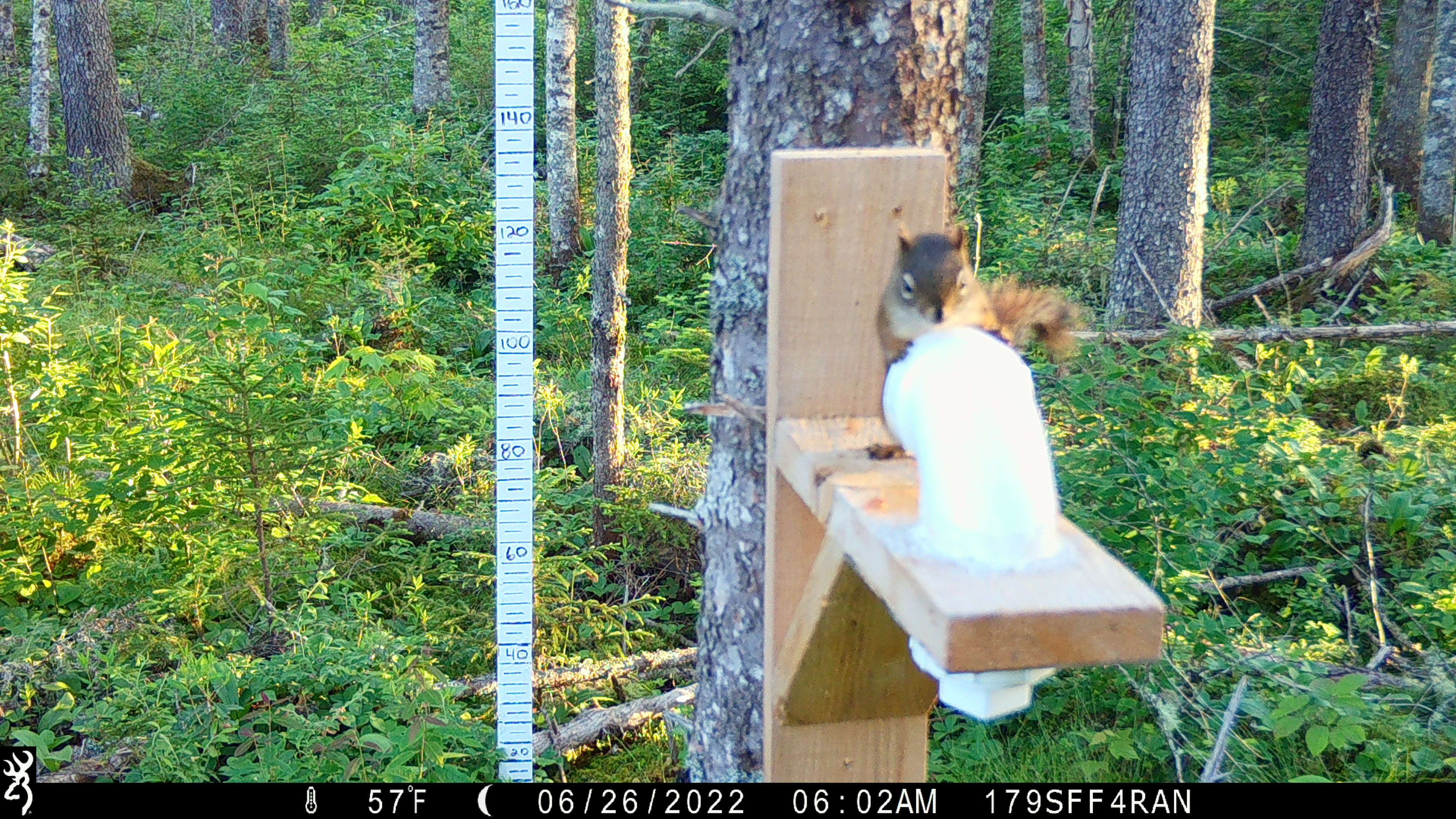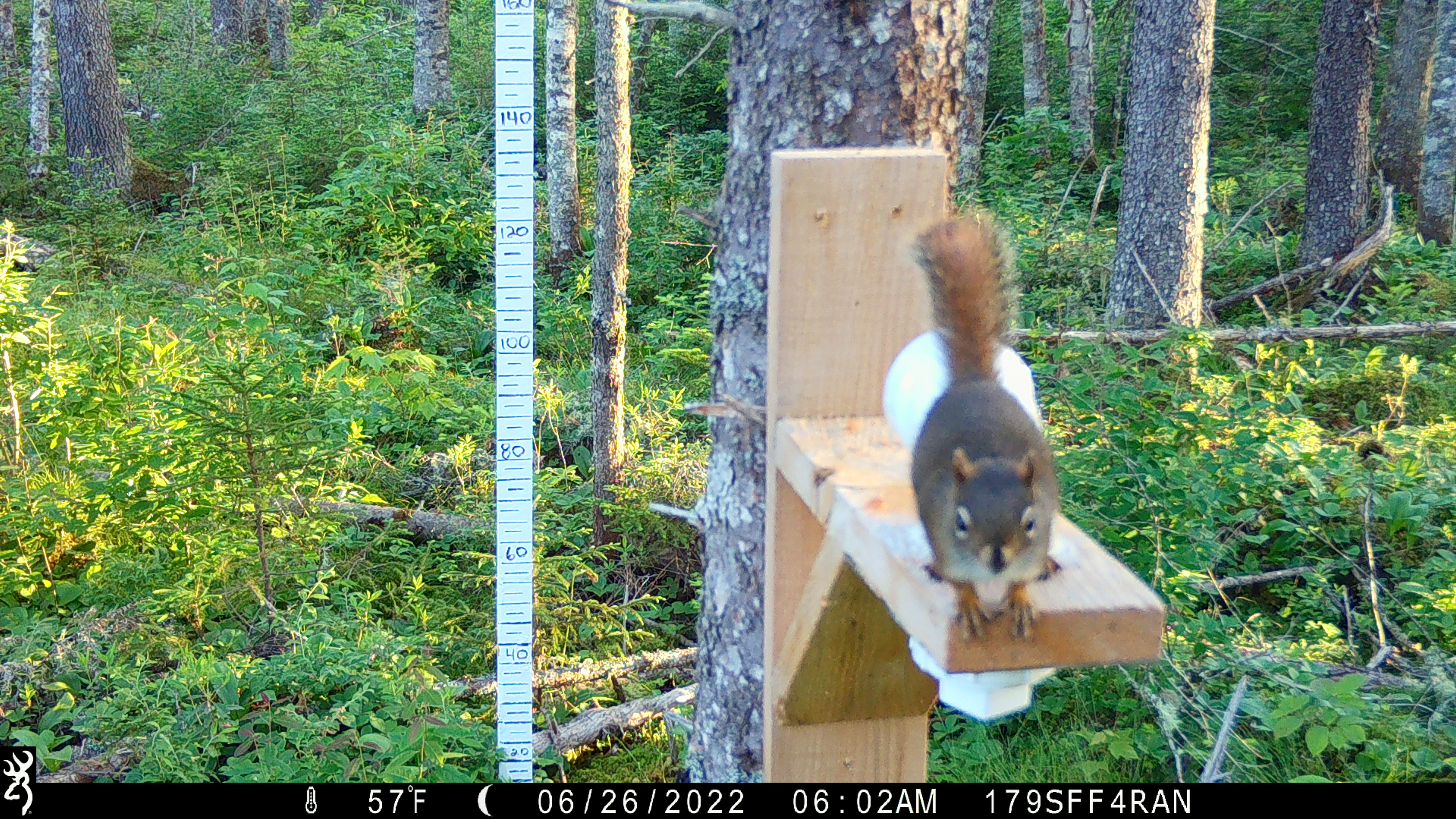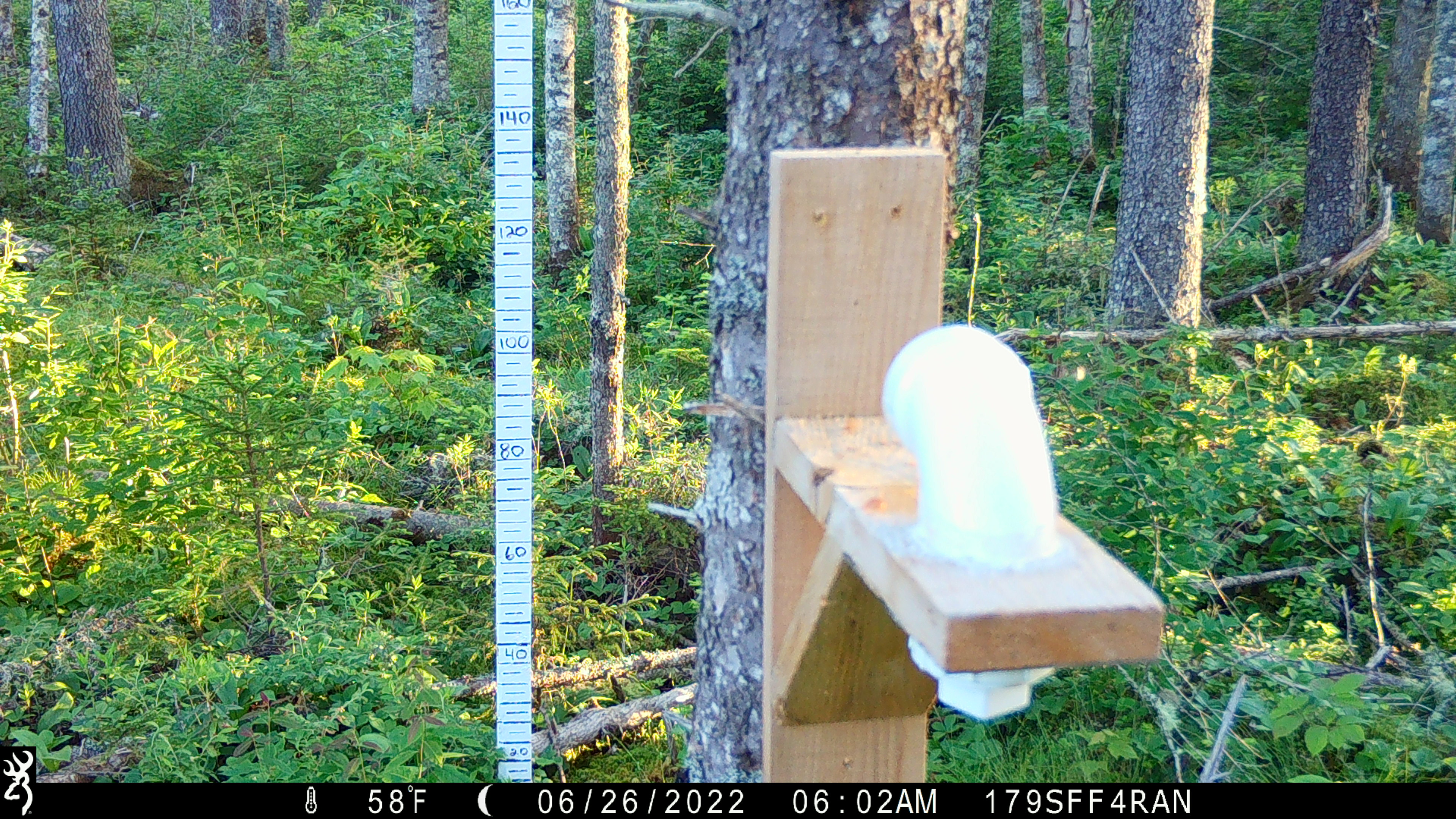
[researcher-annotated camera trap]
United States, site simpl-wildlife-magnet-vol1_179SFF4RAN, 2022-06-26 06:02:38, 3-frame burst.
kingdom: Animalia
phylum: Chordata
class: Mammalia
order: Rodentia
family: Sciuridae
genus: Tamiasciurus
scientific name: Tamiasciurus hudsonicus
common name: red squirrel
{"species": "red squirrel (Tamiasciurus hudsonicus)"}